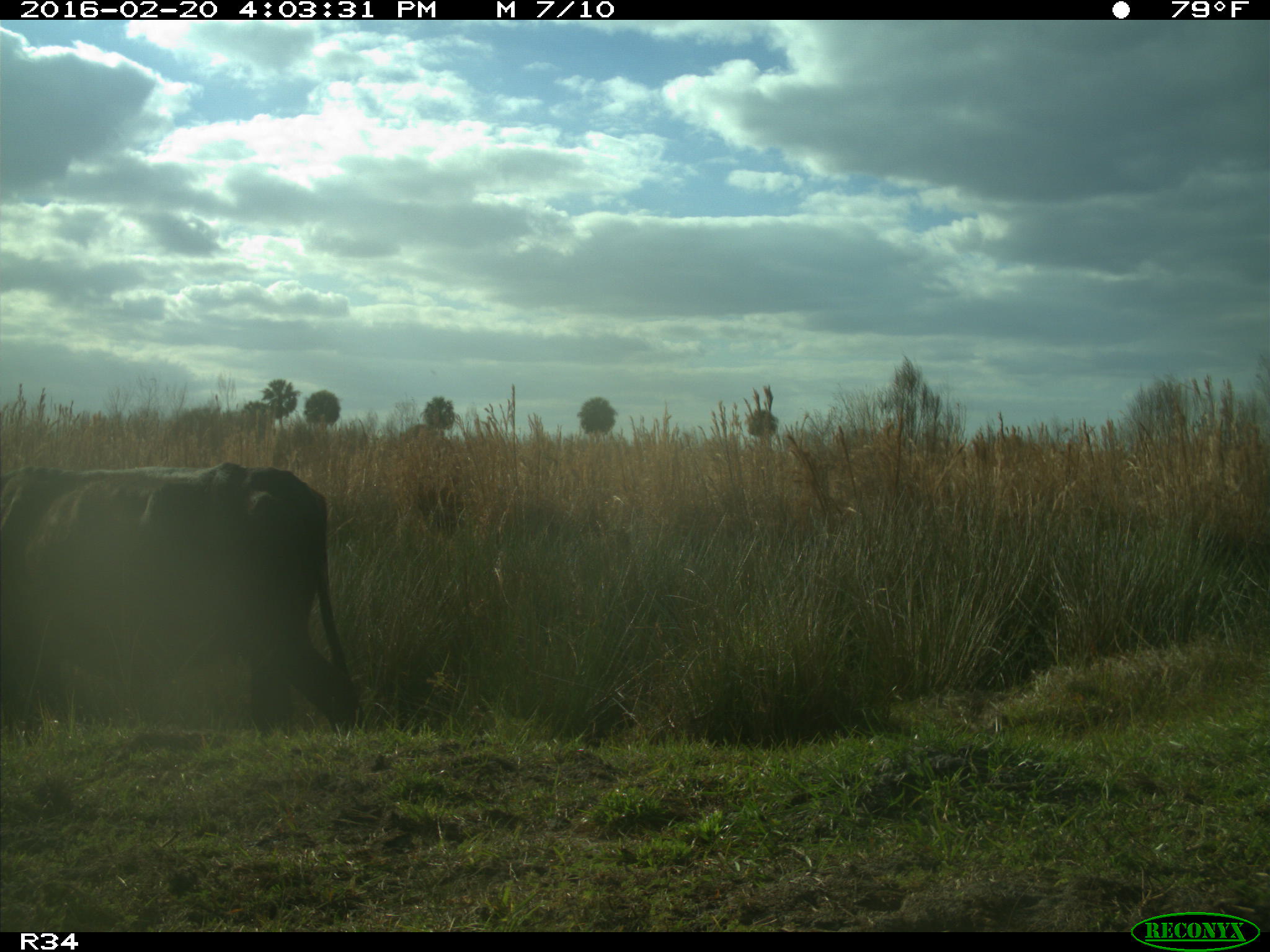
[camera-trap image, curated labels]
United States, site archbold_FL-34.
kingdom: Animalia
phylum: Chordata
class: Mammalia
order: Artiodactyla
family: Bovidae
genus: Bos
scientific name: Bos taurus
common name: domestic cow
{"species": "Bos taurus (domestic cow)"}